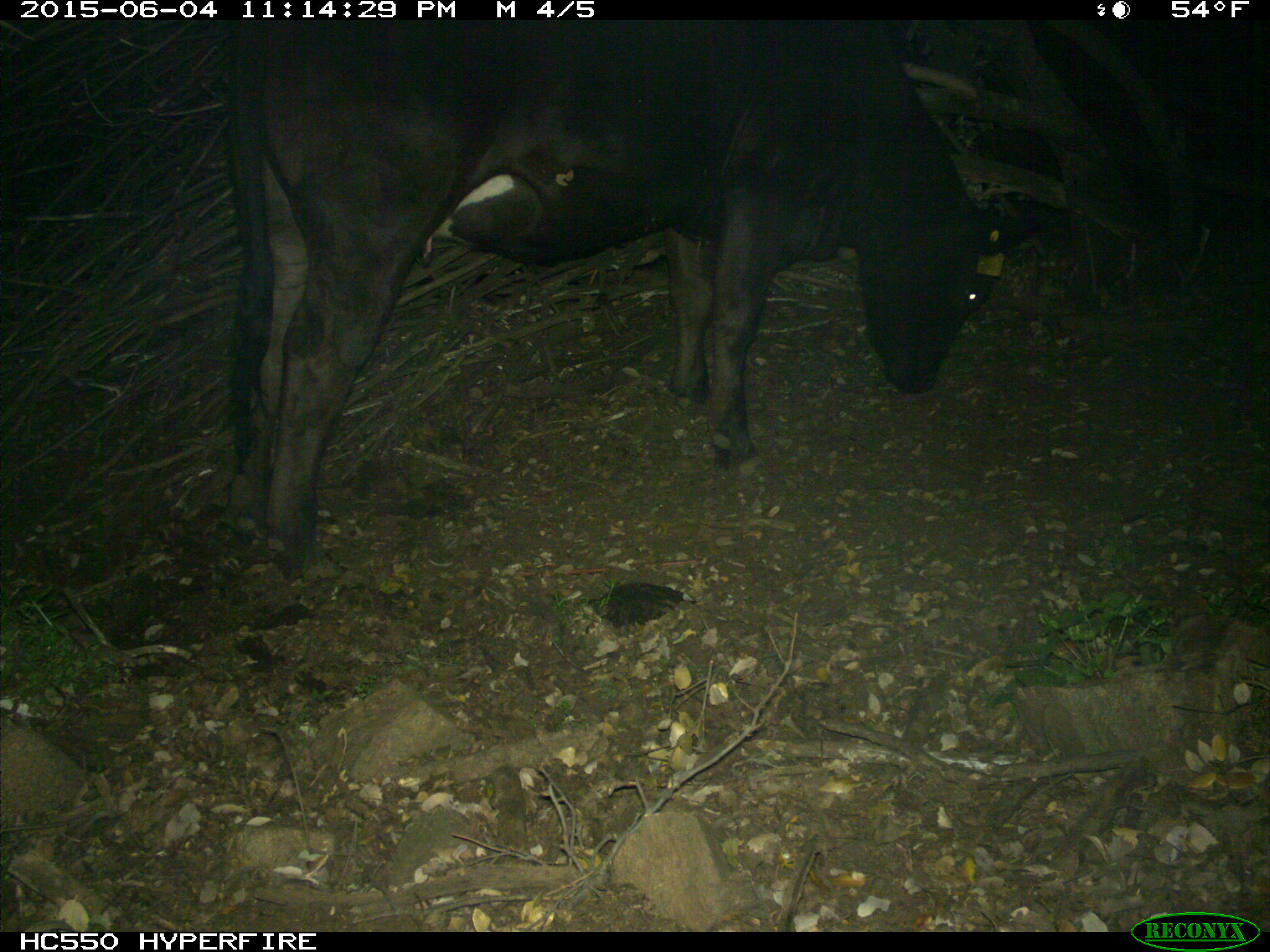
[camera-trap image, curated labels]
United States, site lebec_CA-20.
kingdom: Animalia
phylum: Chordata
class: Mammalia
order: Artiodactyla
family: Bovidae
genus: Bos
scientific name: Bos taurus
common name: domestic cow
Bos taurus (domestic cow).